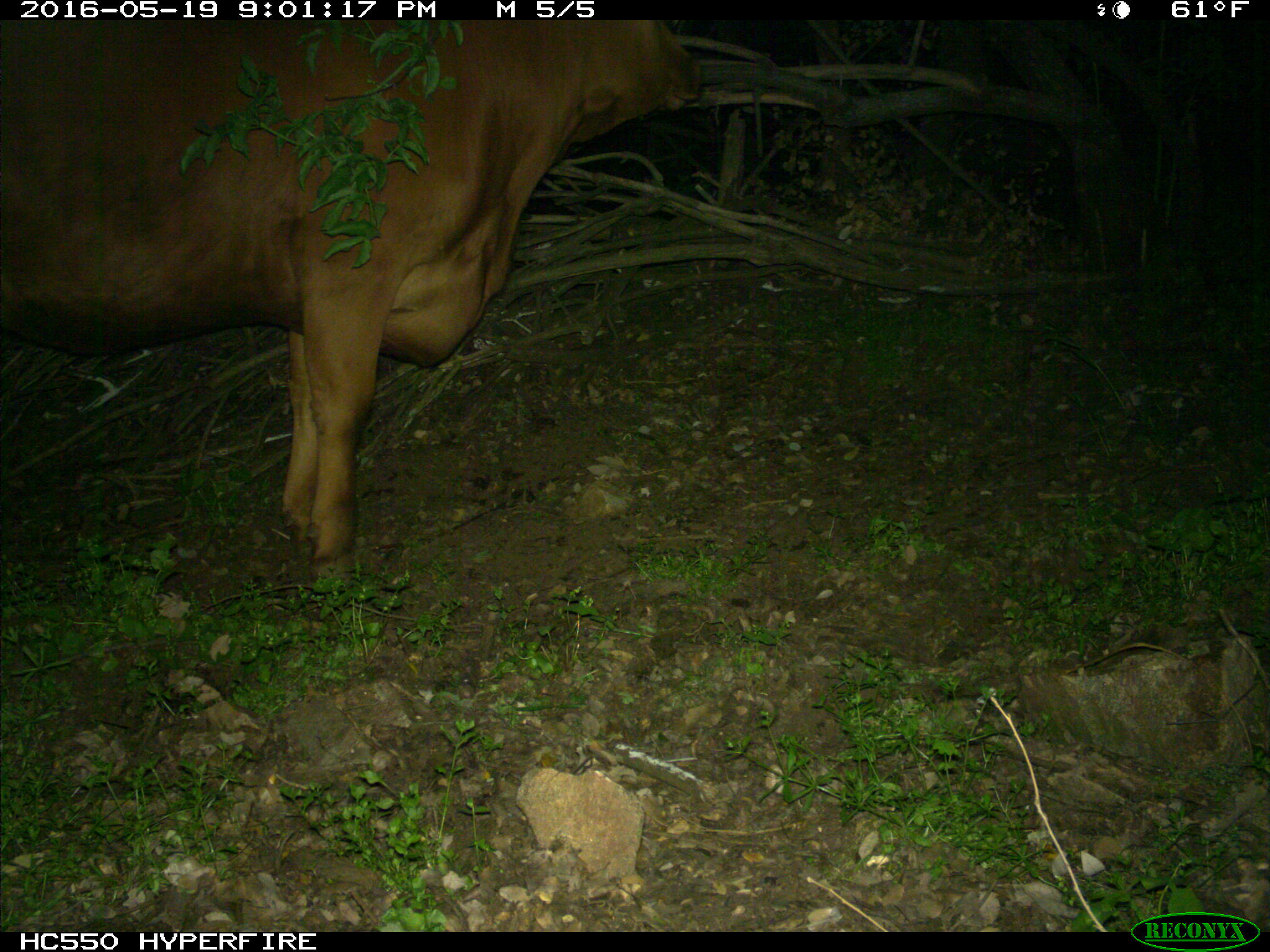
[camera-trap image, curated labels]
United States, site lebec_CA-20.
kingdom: Animalia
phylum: Chordata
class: Mammalia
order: Artiodactyla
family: Bovidae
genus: Bos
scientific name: Bos taurus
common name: domestic cow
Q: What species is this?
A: Bos taurus (domestic cow).